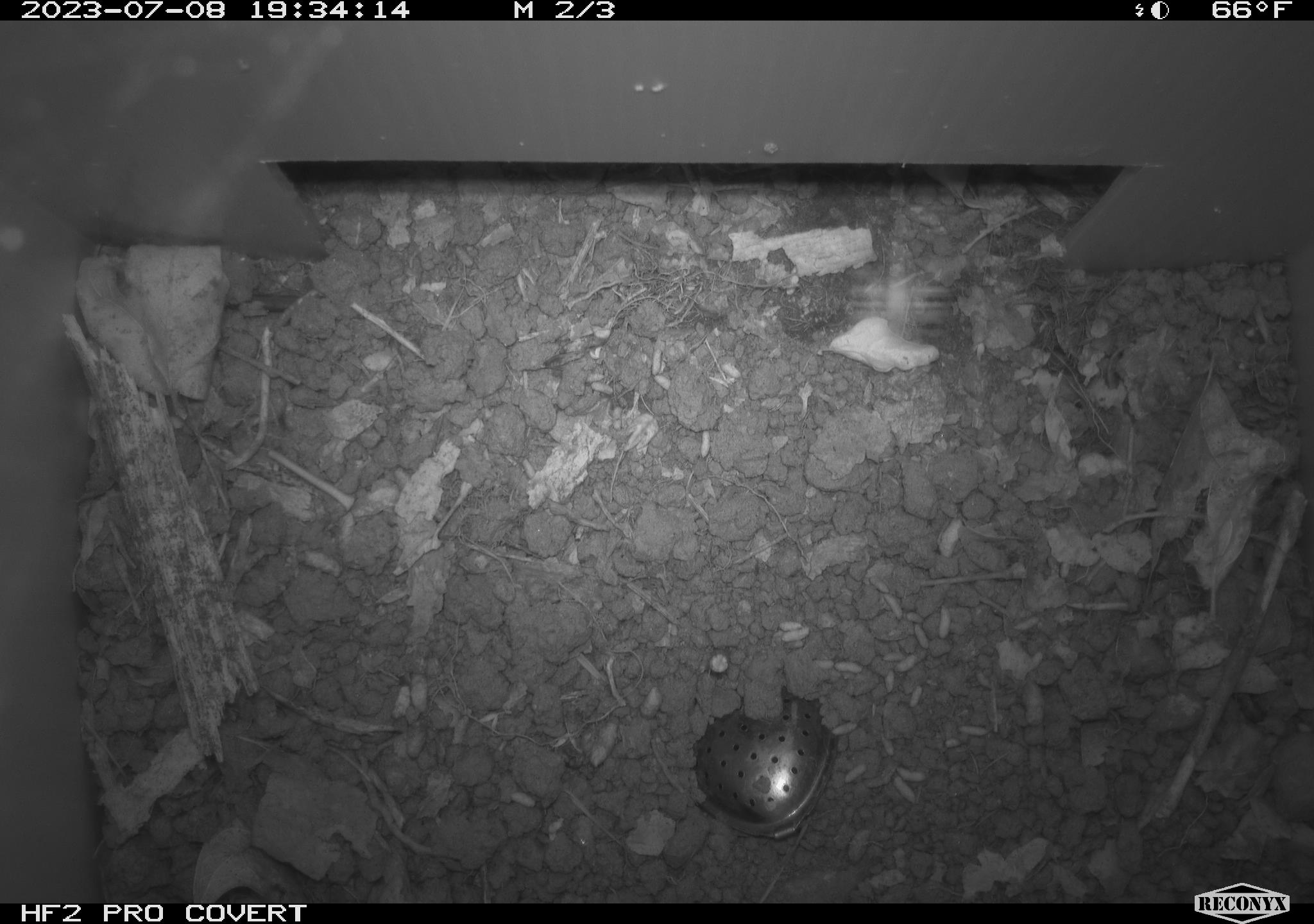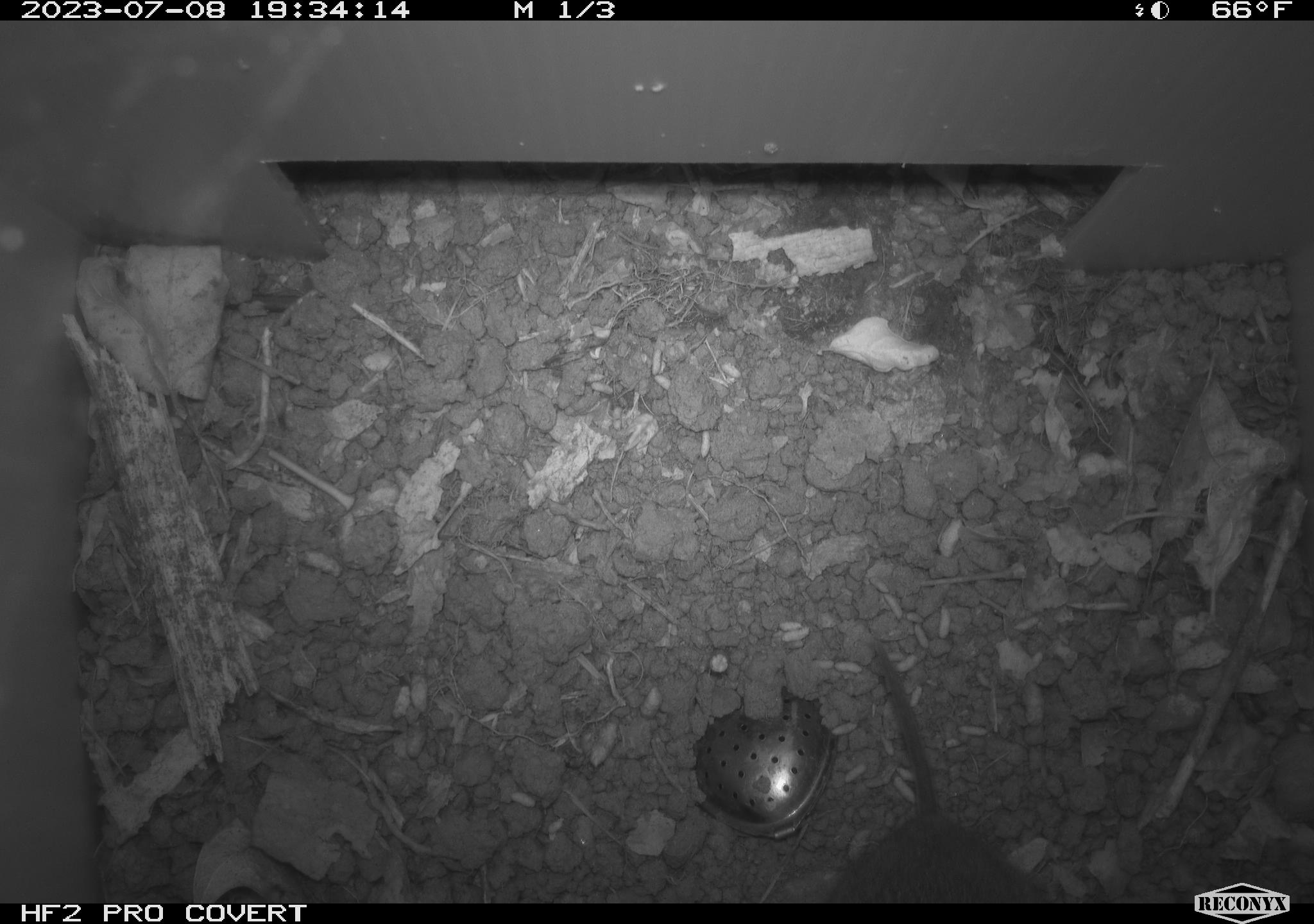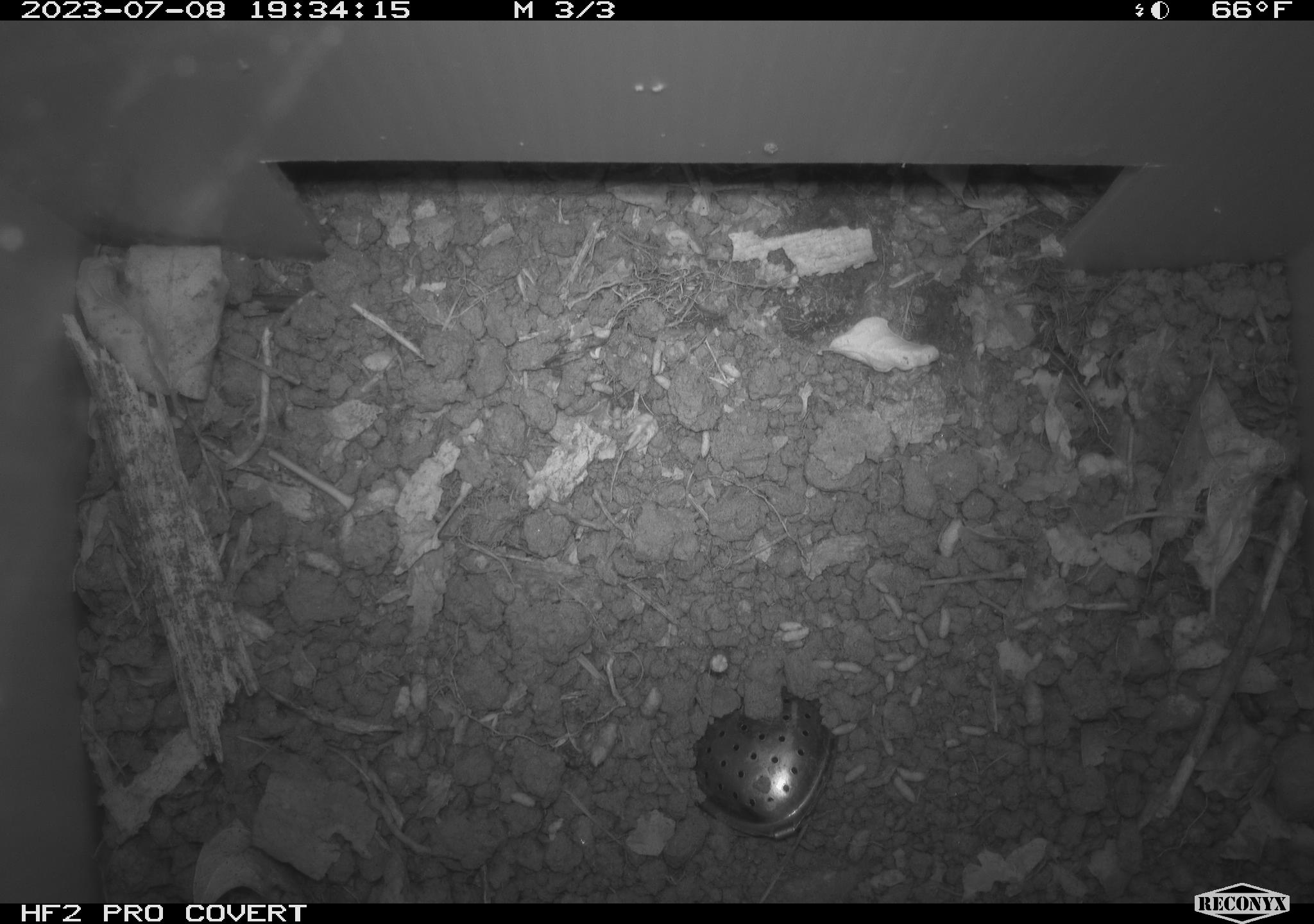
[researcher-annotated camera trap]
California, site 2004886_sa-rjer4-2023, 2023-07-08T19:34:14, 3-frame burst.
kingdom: Animalia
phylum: Chordata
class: Mammalia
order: Rodentia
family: Cricetidae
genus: Microtus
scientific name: Microtus californicus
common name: california vole